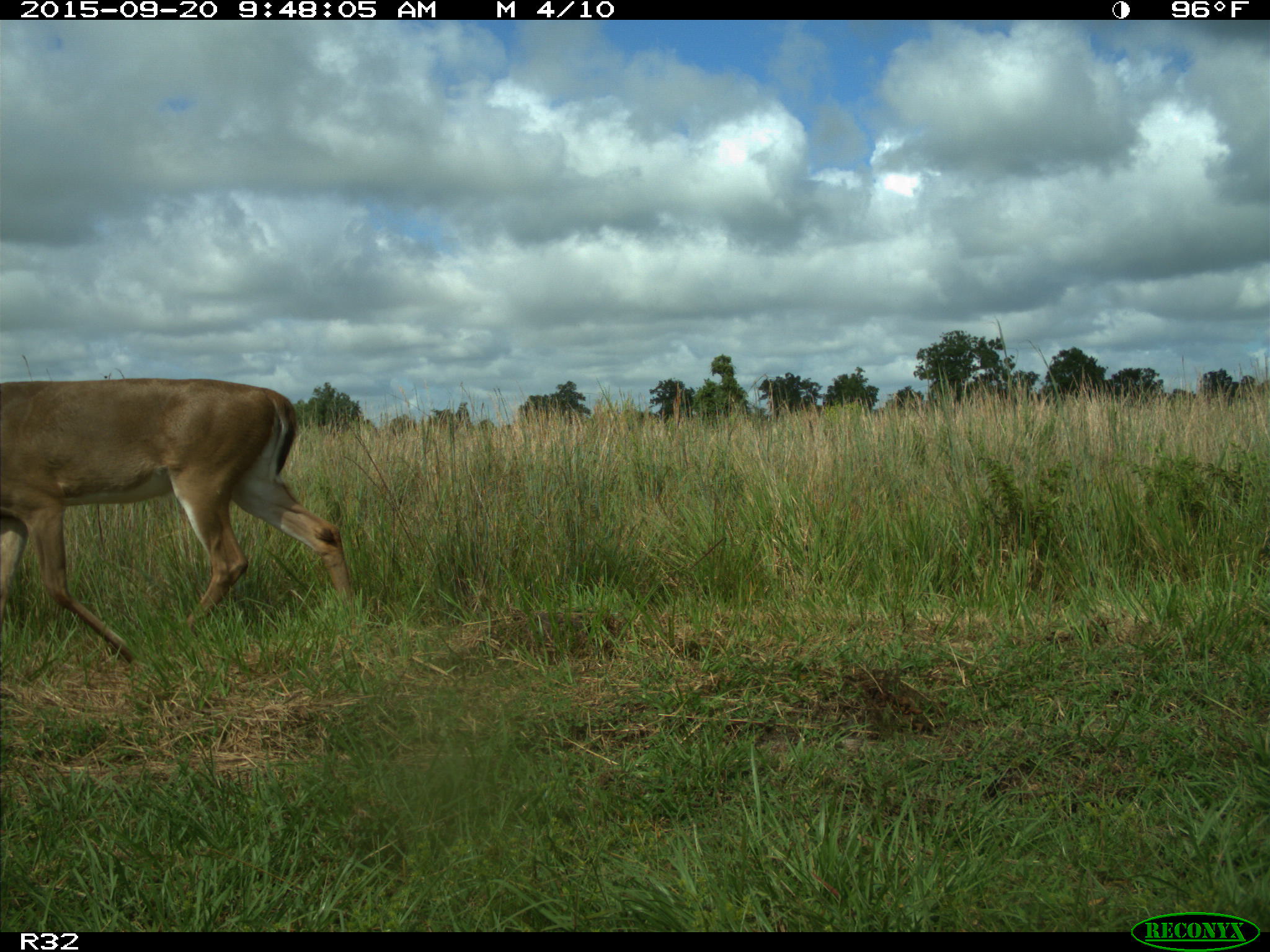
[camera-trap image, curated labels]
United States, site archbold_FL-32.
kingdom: Animalia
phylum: Chordata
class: Mammalia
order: Artiodactyla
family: Cervidae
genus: Odocoileus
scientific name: Odocoileus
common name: deer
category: unidentified deer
Unidentified deer (deer) (Odocoileus).